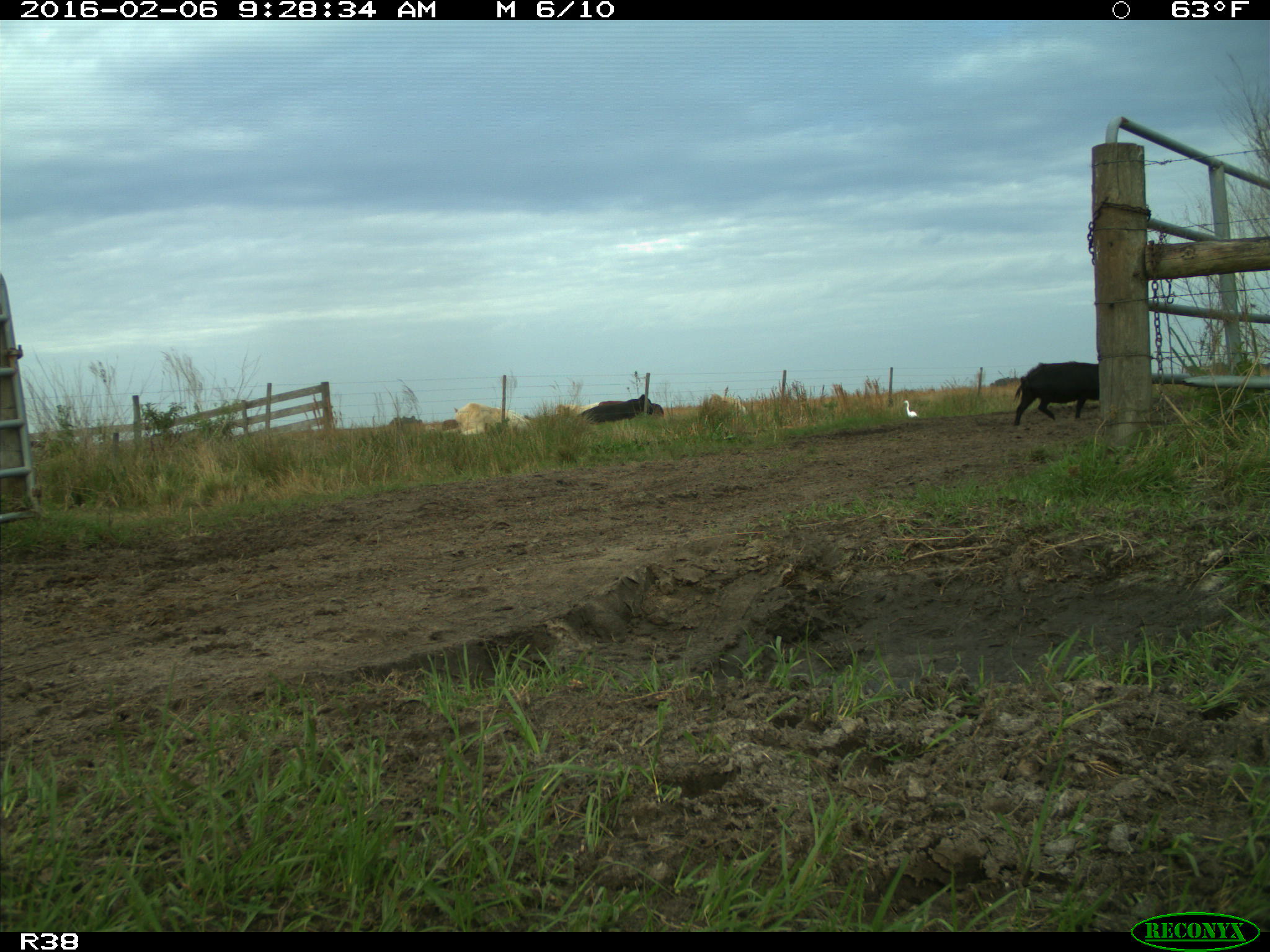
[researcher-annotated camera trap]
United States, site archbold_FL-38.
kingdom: Animalia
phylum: Chordata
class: Mammalia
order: Artiodactyla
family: Suidae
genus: Sus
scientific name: Sus scrofa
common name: wild boar